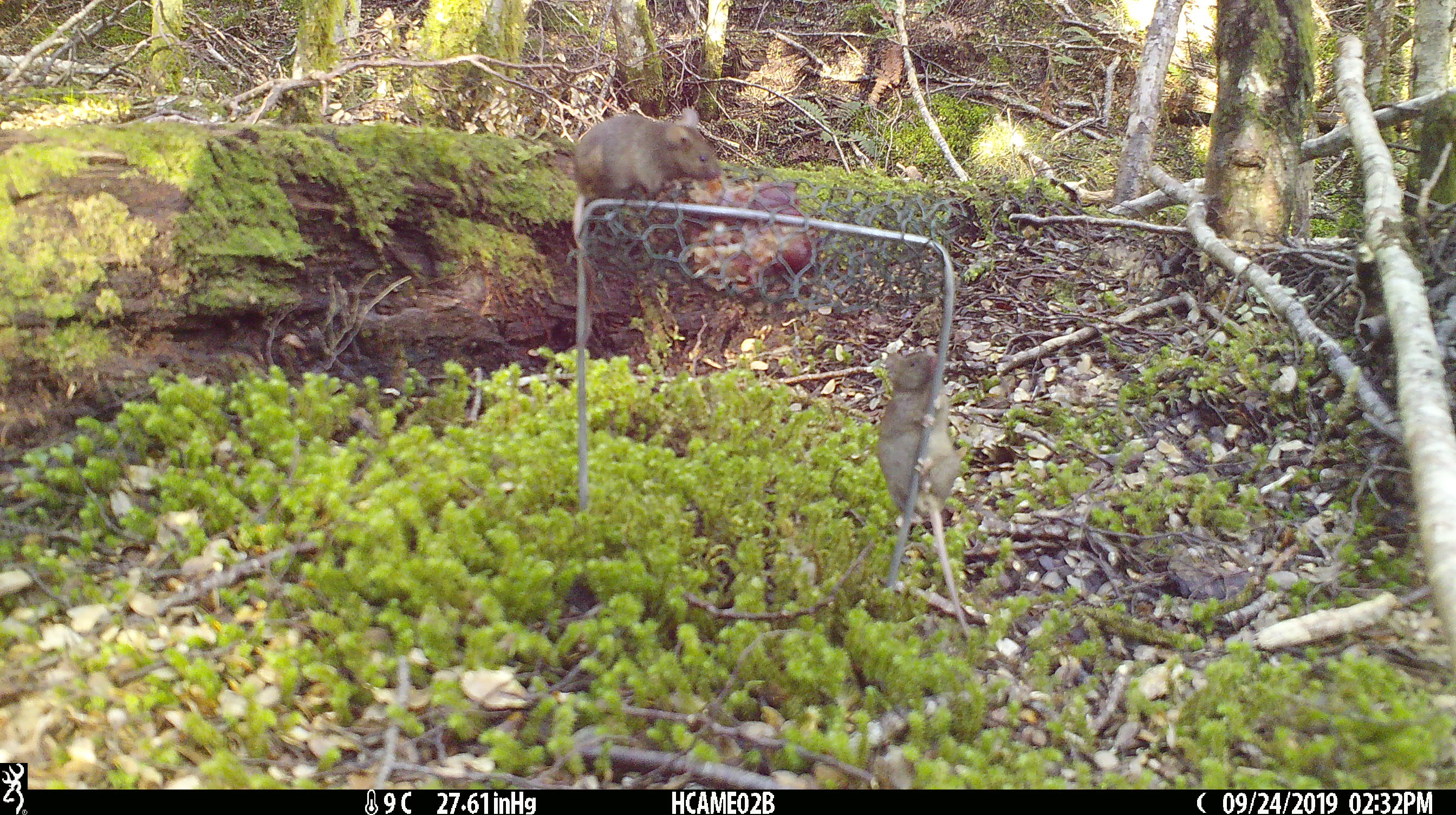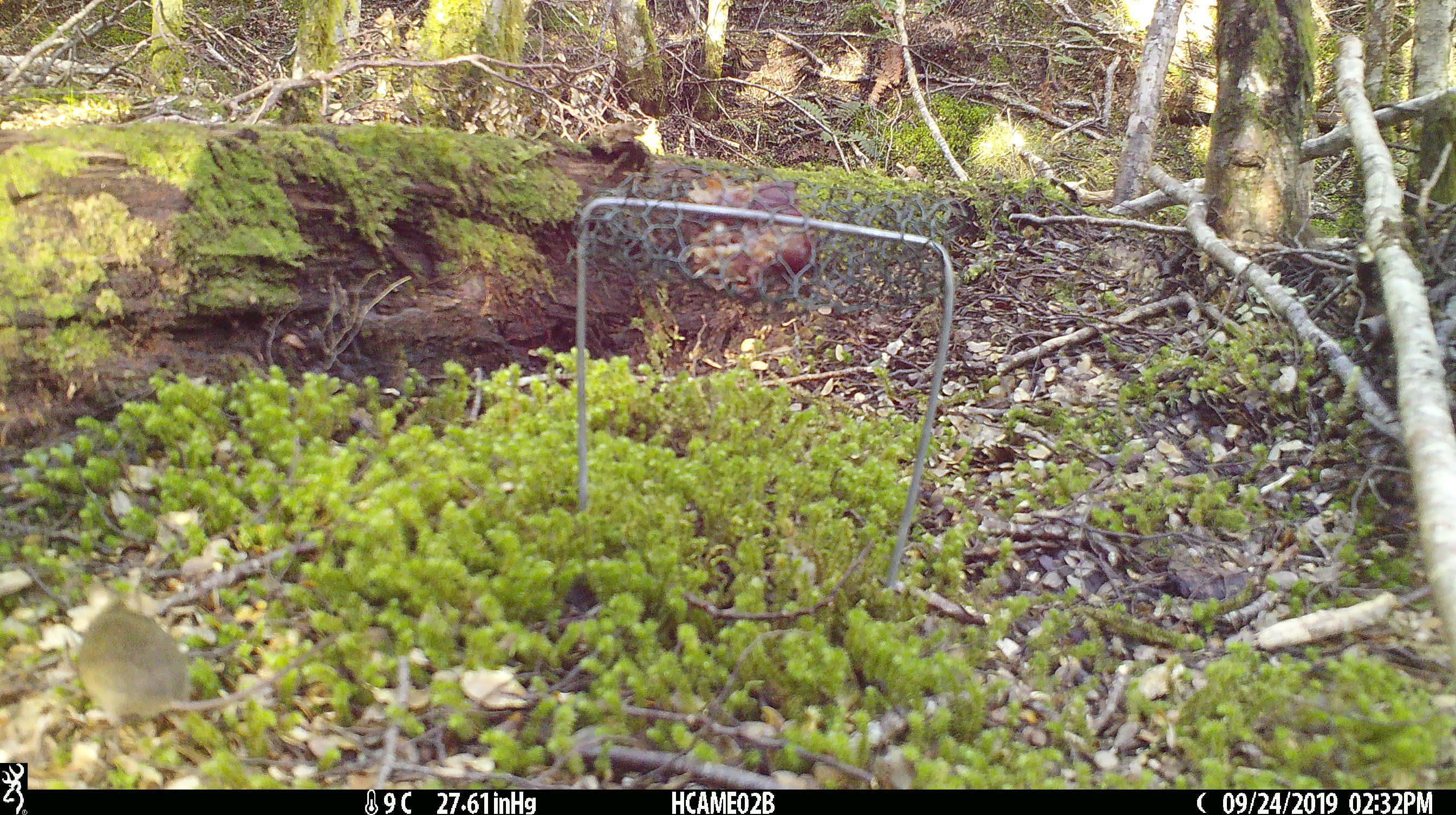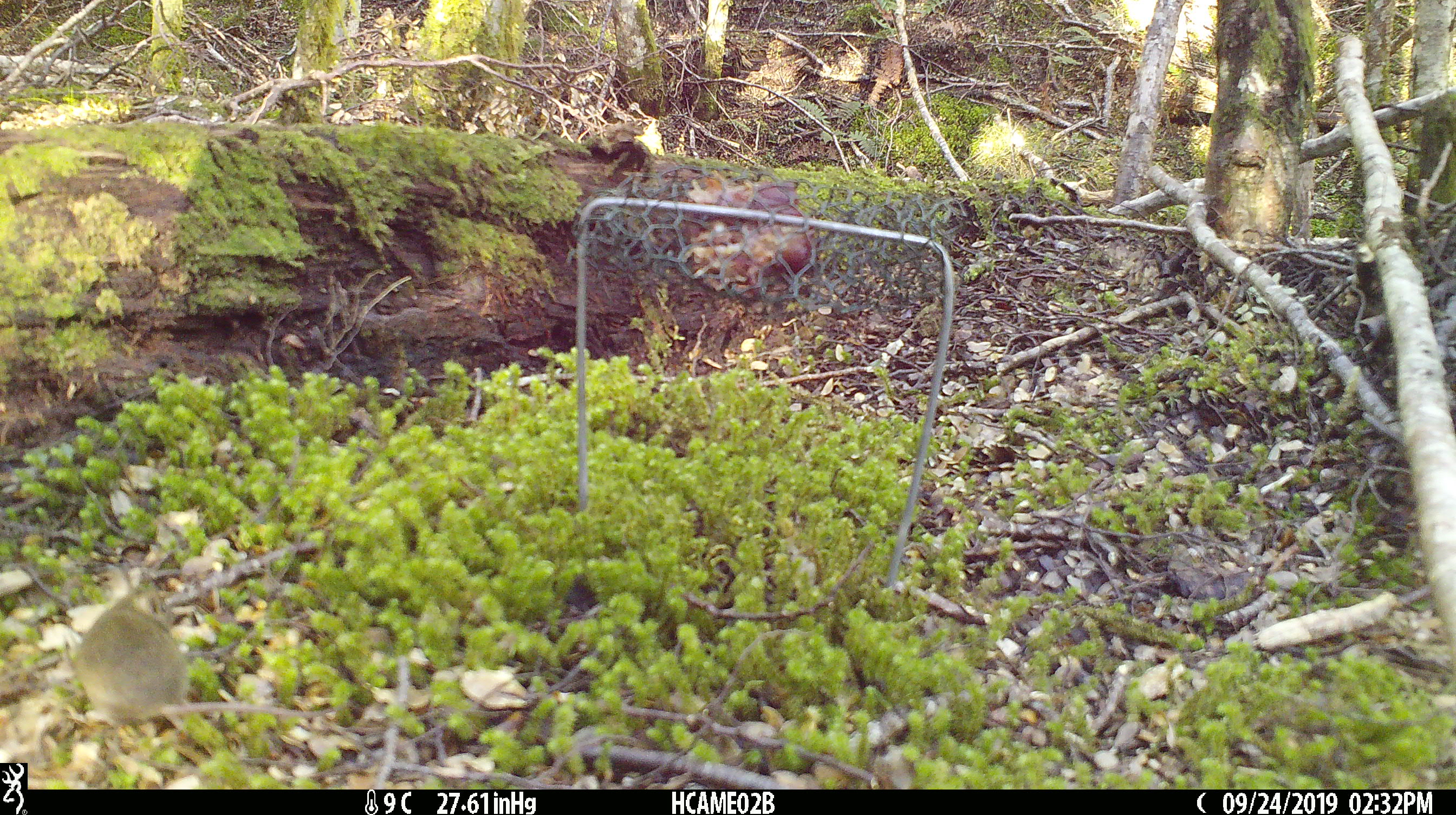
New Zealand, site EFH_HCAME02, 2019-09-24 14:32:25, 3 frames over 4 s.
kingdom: Animalia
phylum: Chordata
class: Mammalia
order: Rodentia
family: Muridae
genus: Mus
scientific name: Mus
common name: mouse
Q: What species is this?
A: Mouse (Mus).